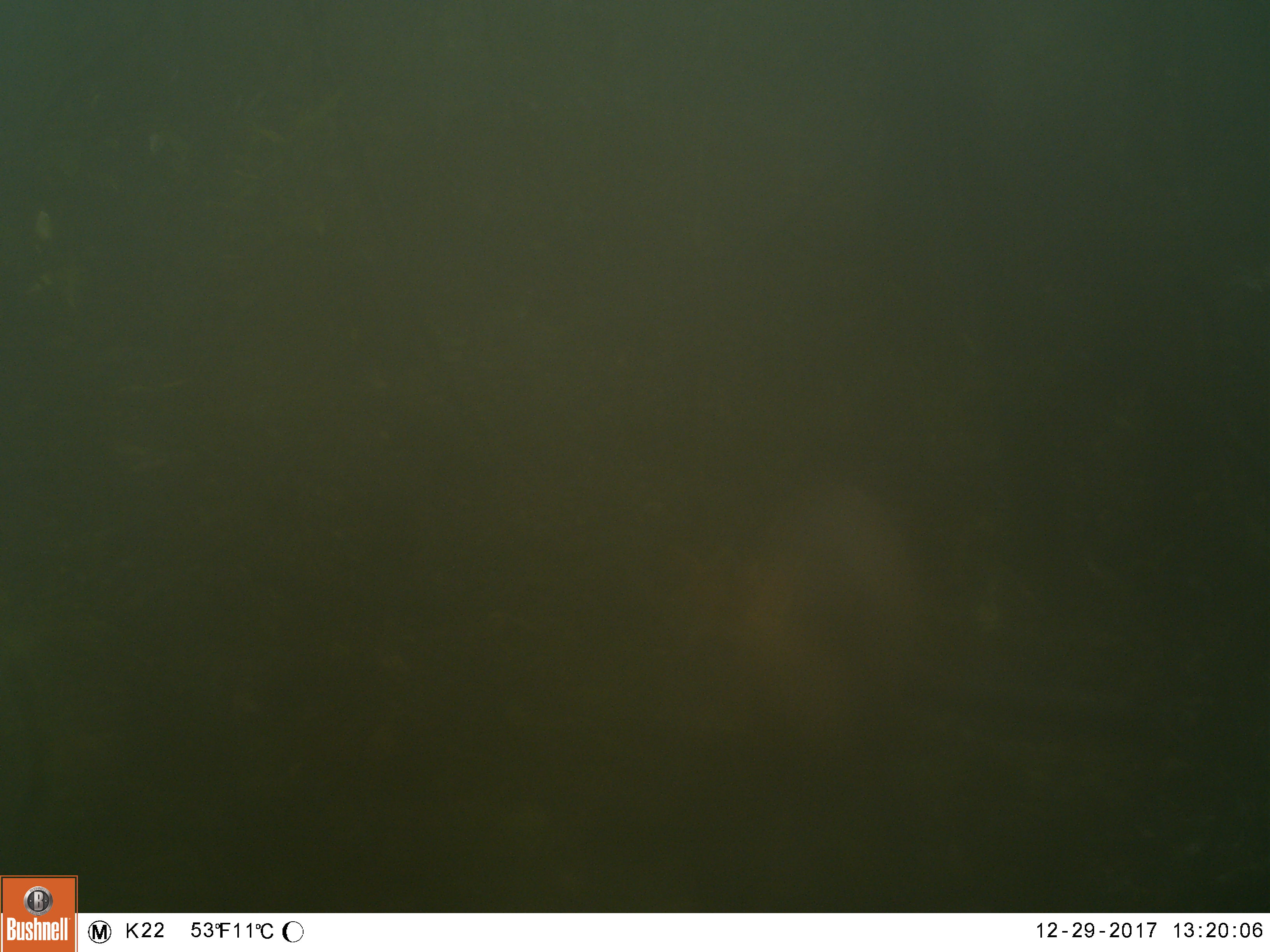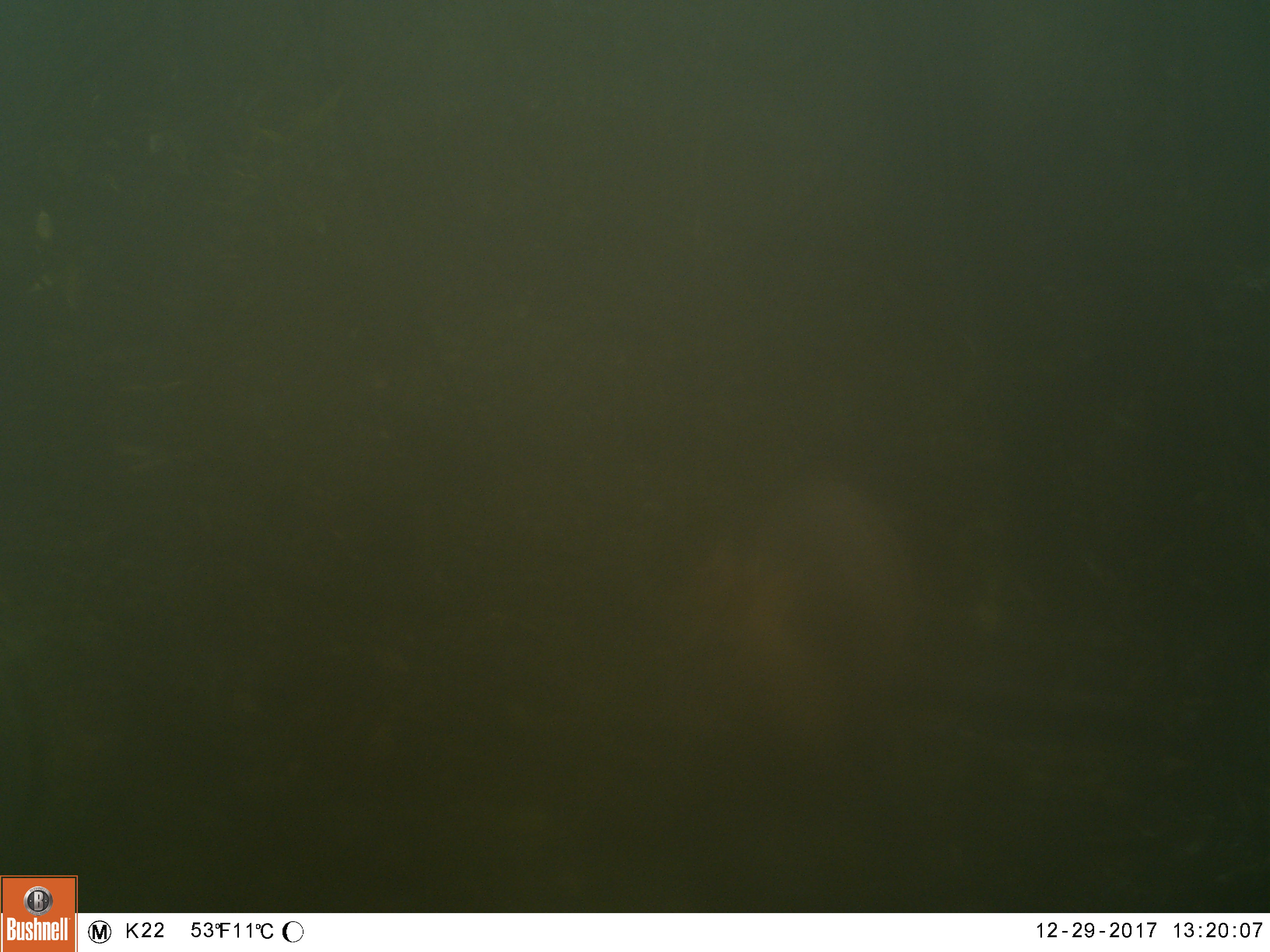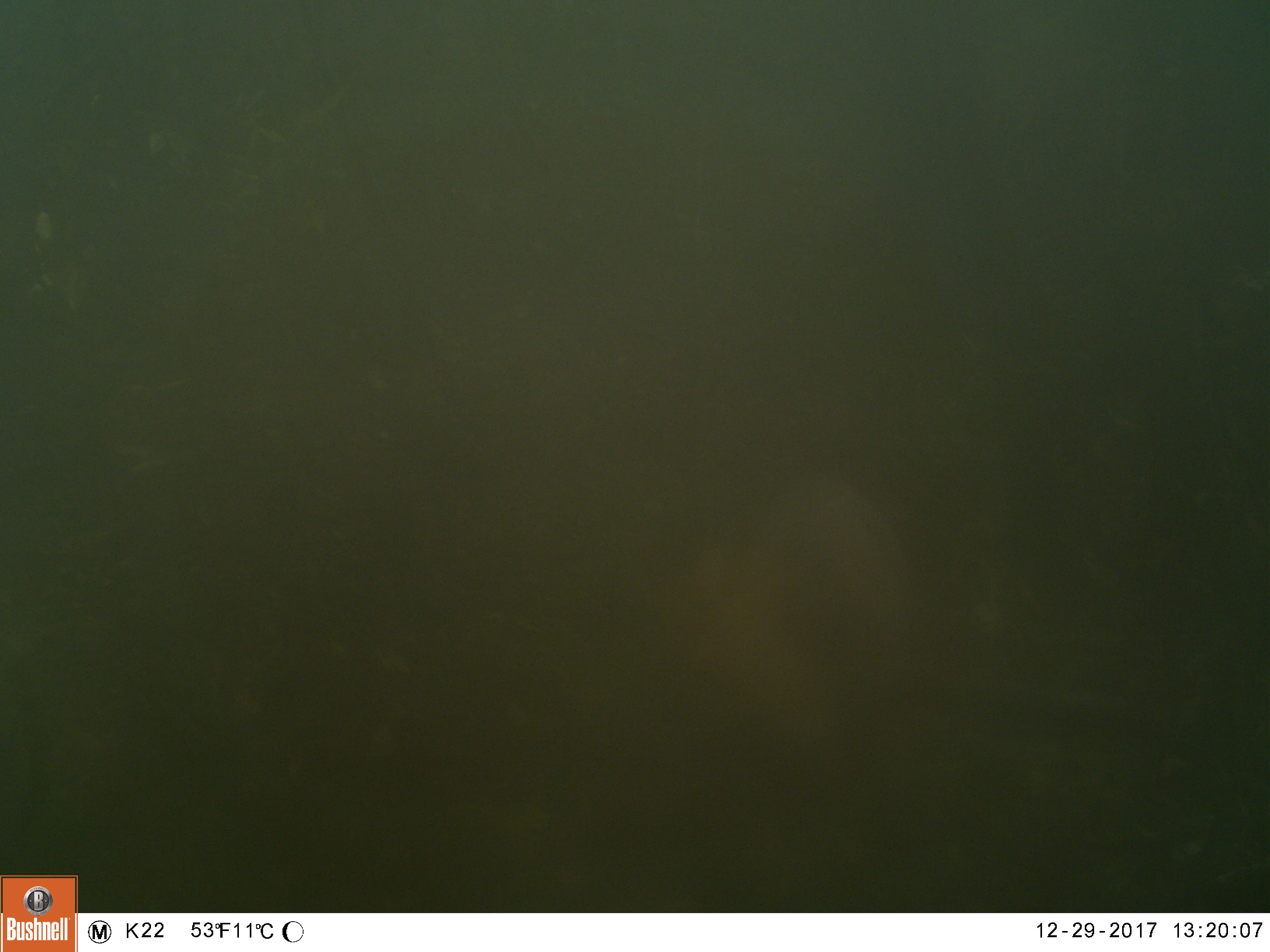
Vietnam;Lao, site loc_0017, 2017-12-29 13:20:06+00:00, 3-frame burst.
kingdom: Animalia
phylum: Chordata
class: Mammalia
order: Artiodactyla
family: Cervidae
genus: Muntiacus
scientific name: Muntiacus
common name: muntjacs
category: unidentified muntjac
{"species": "unidentified muntjac (muntjacs) (Muntiacus)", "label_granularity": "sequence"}